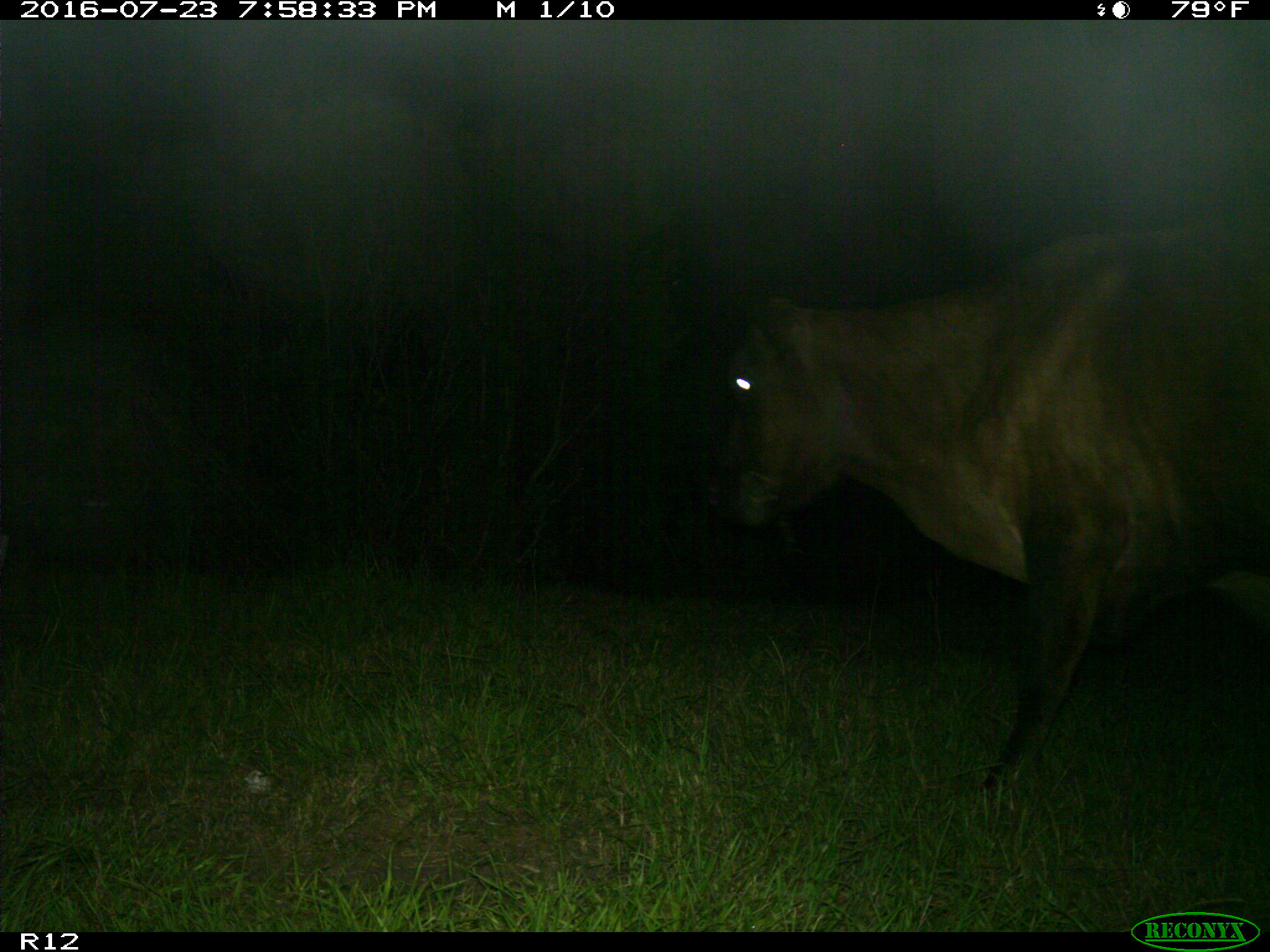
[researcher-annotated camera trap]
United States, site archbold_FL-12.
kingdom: Animalia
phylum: Chordata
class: Mammalia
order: Artiodactyla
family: Bovidae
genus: Bos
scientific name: Bos taurus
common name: domestic cow